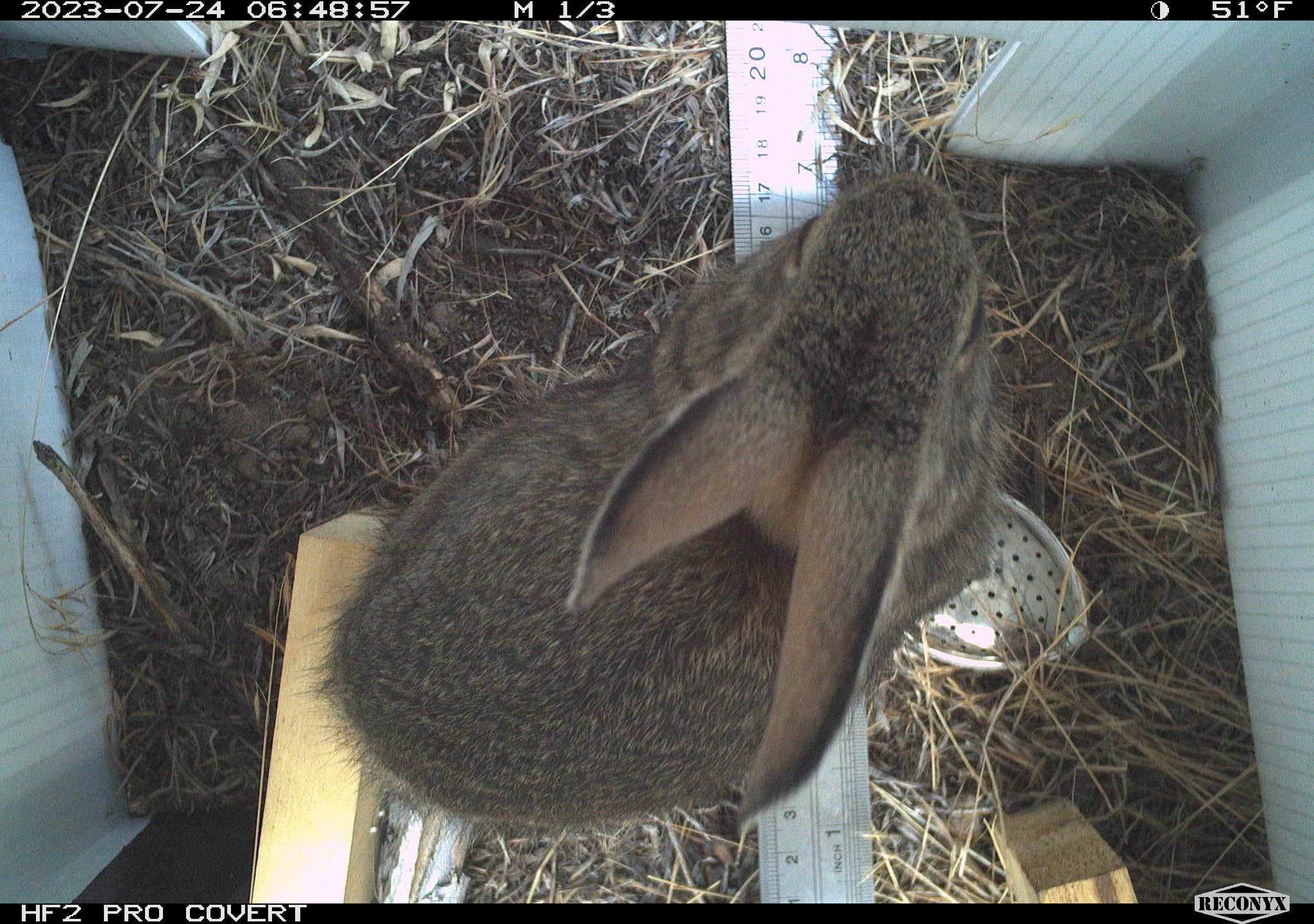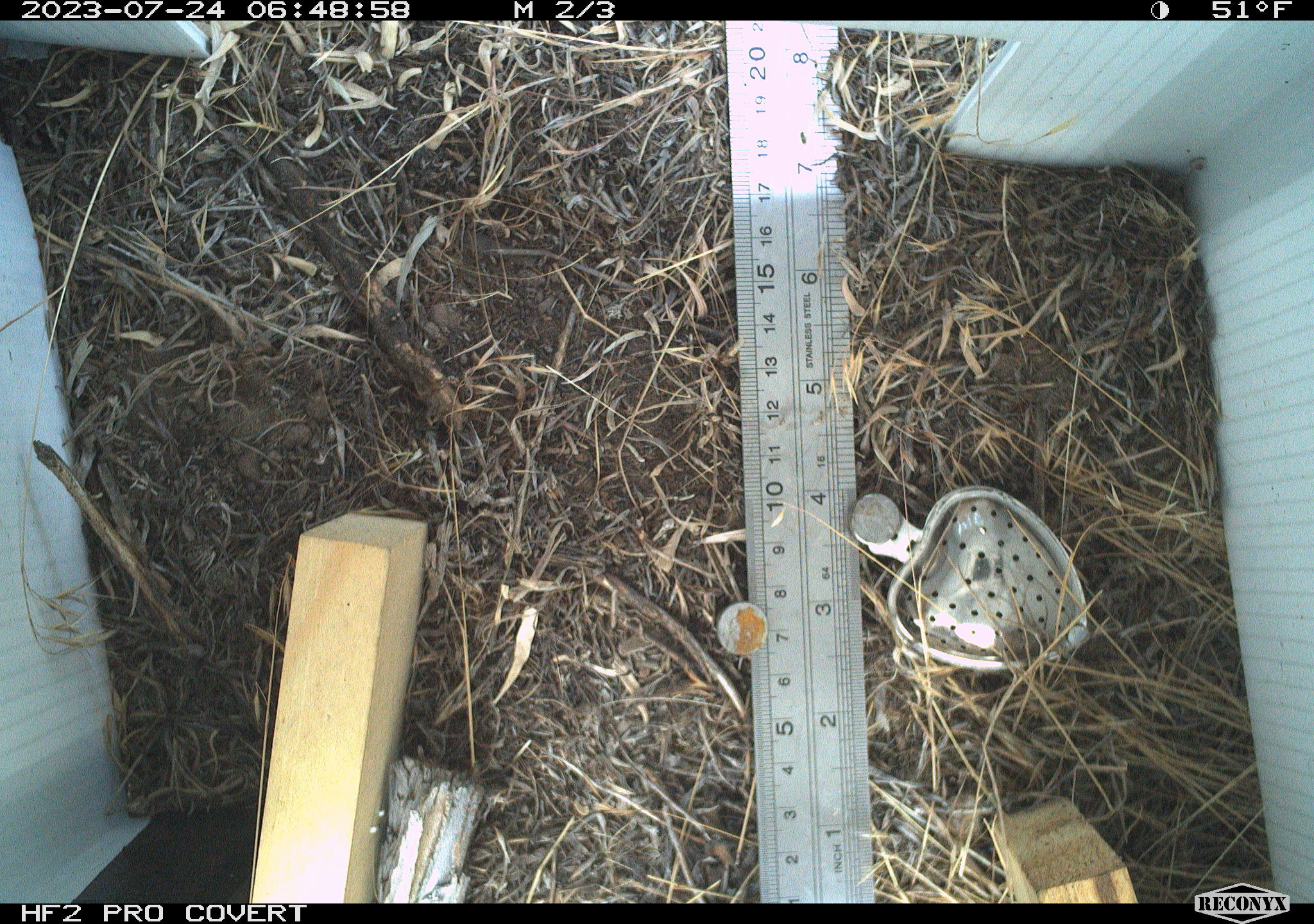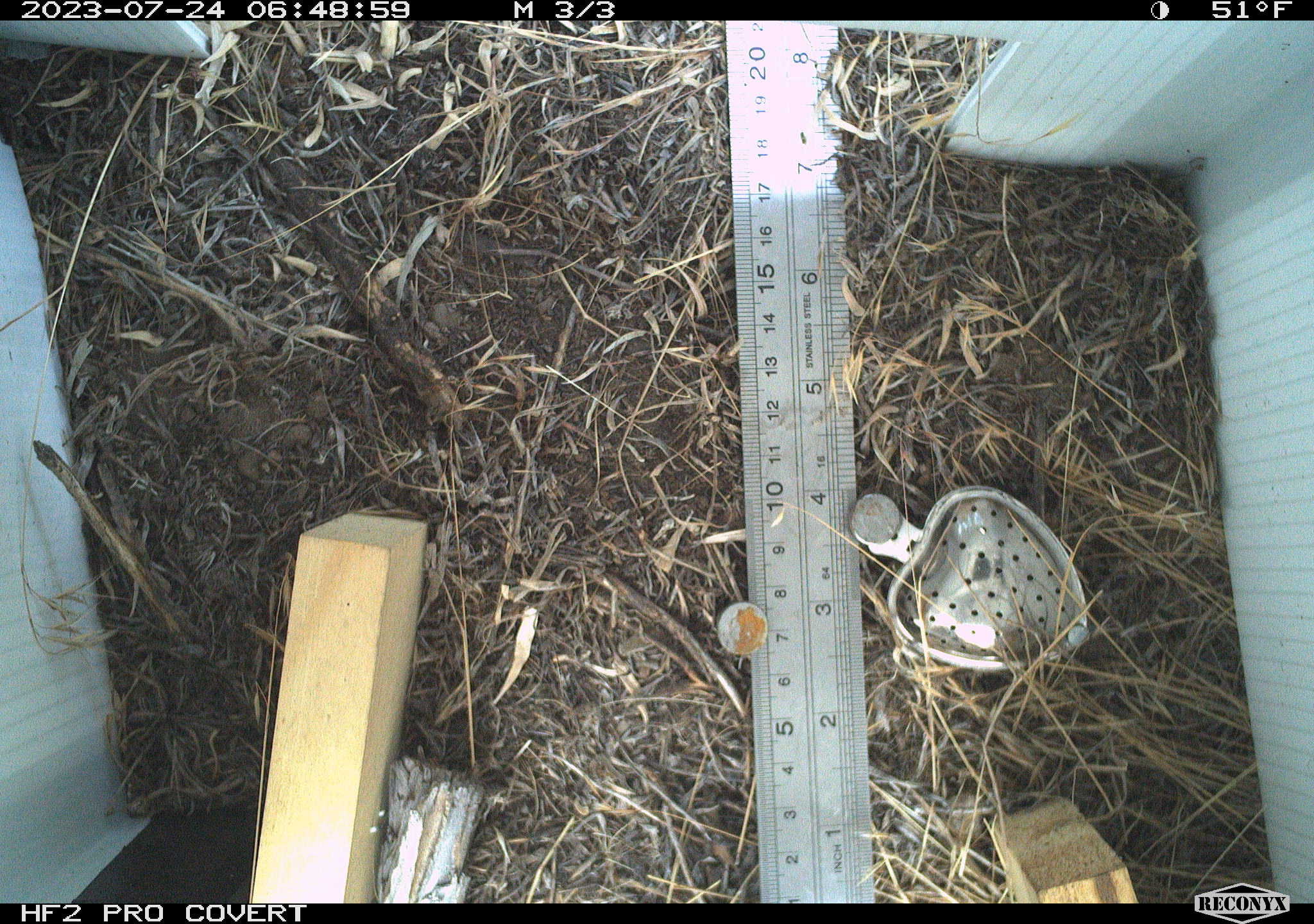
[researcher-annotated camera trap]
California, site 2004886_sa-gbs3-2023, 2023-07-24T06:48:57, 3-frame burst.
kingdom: Animalia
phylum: Chordata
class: Mammalia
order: Lagomorpha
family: Leporidae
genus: Sylvilagus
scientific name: Sylvilagus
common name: cottontail rabbits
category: sylvilagus species